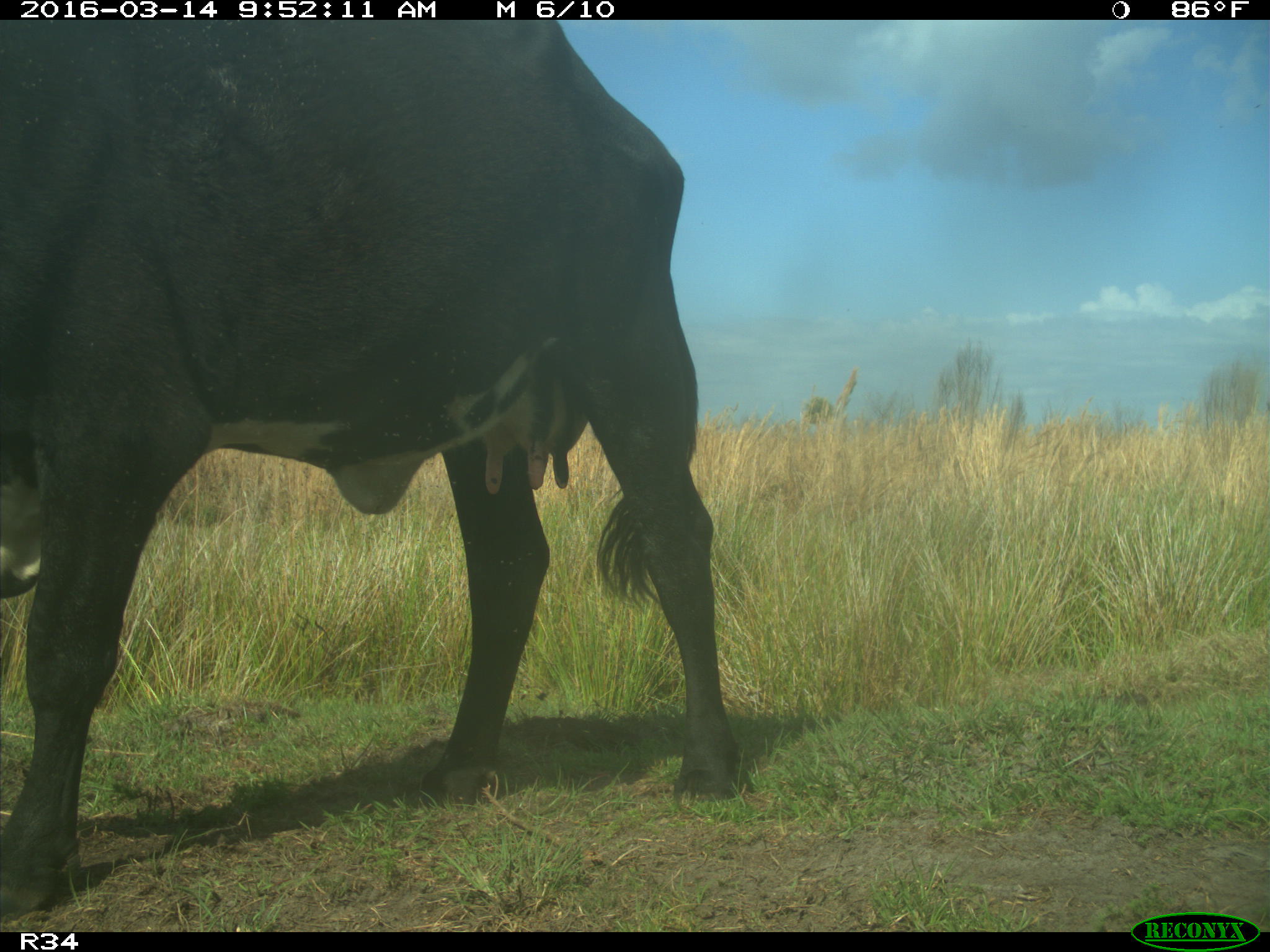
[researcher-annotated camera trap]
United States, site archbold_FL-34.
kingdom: Animalia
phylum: Chordata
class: Mammalia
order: Artiodactyla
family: Bovidae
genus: Bos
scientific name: Bos taurus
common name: domestic cow